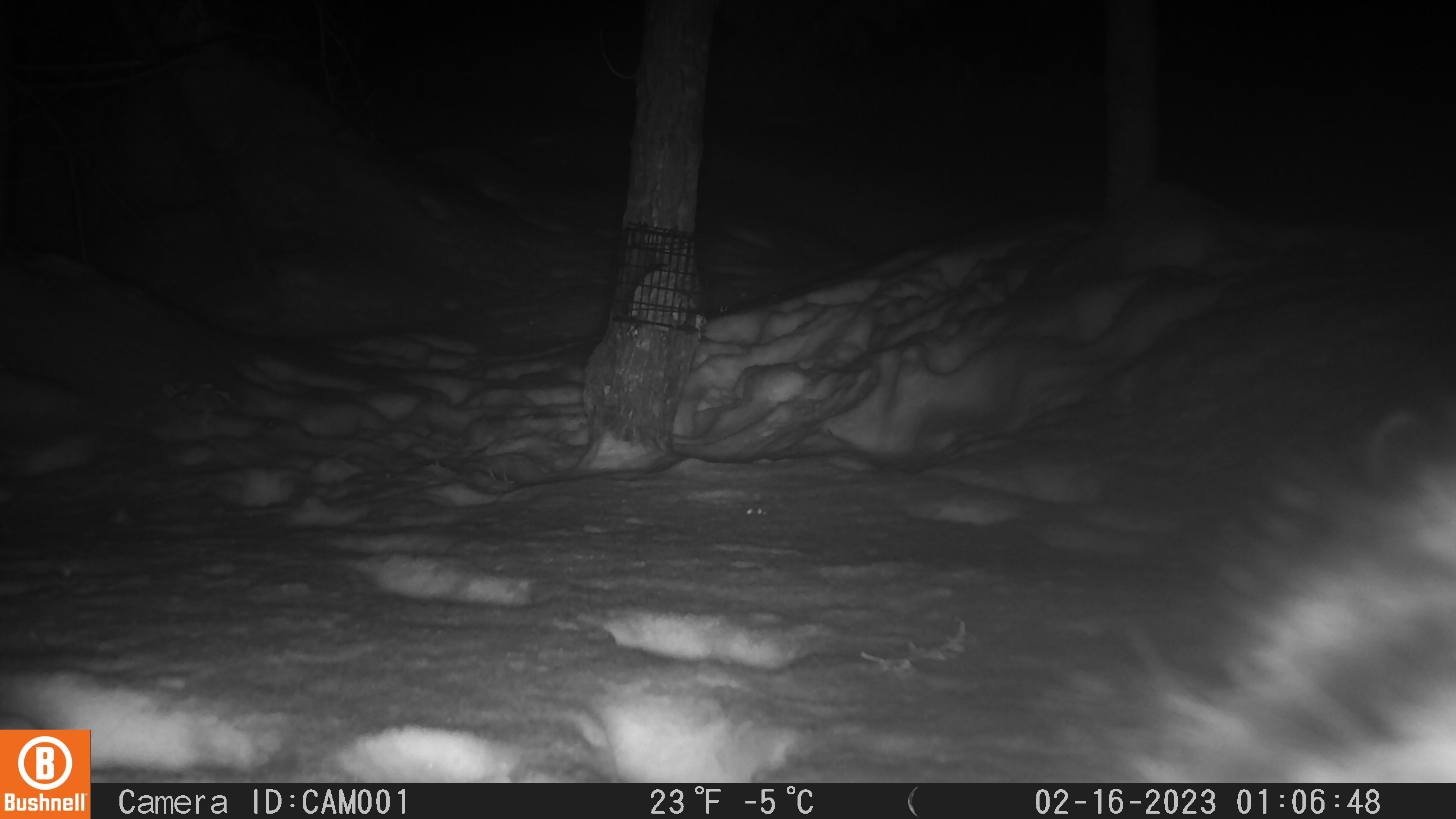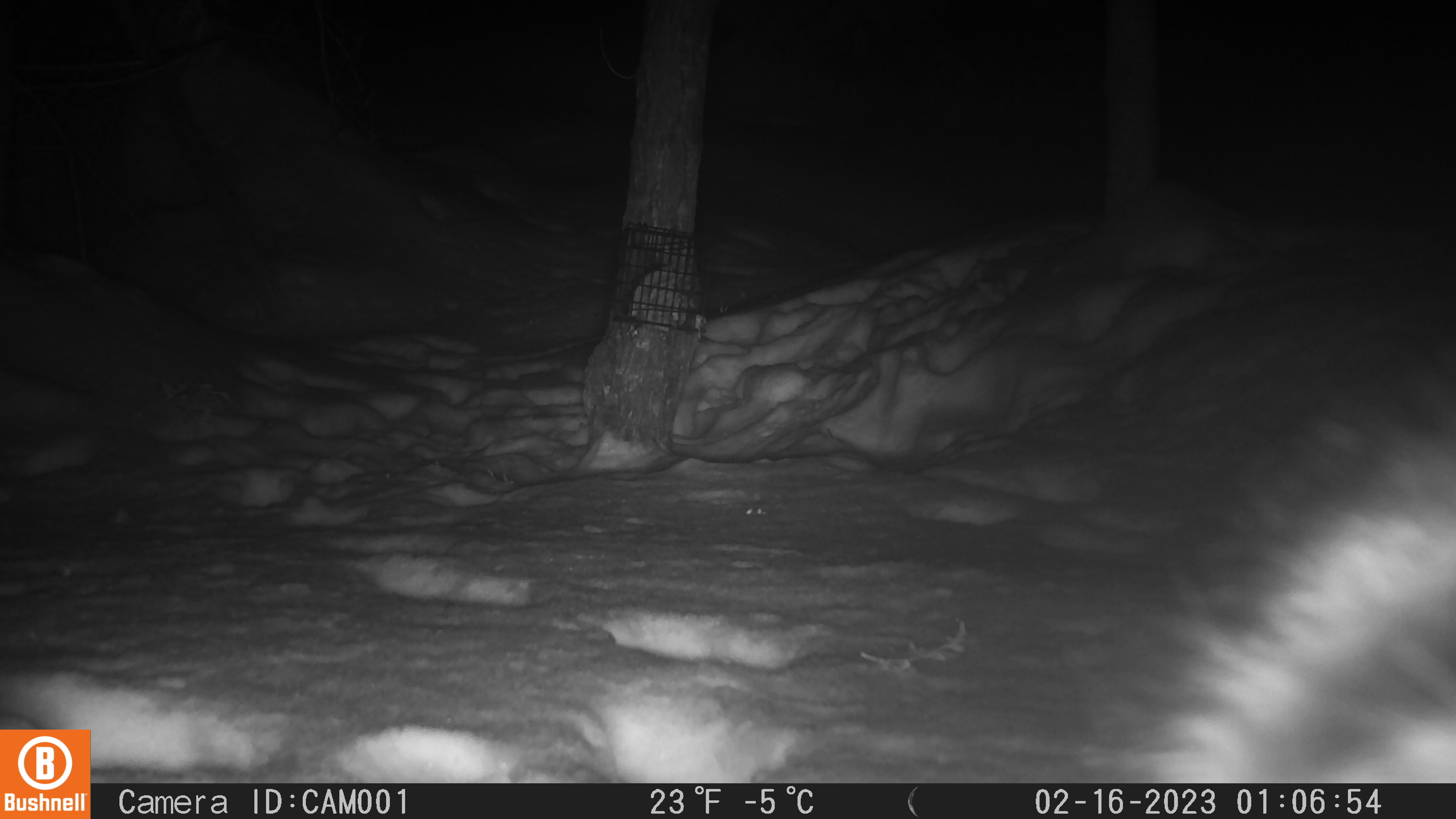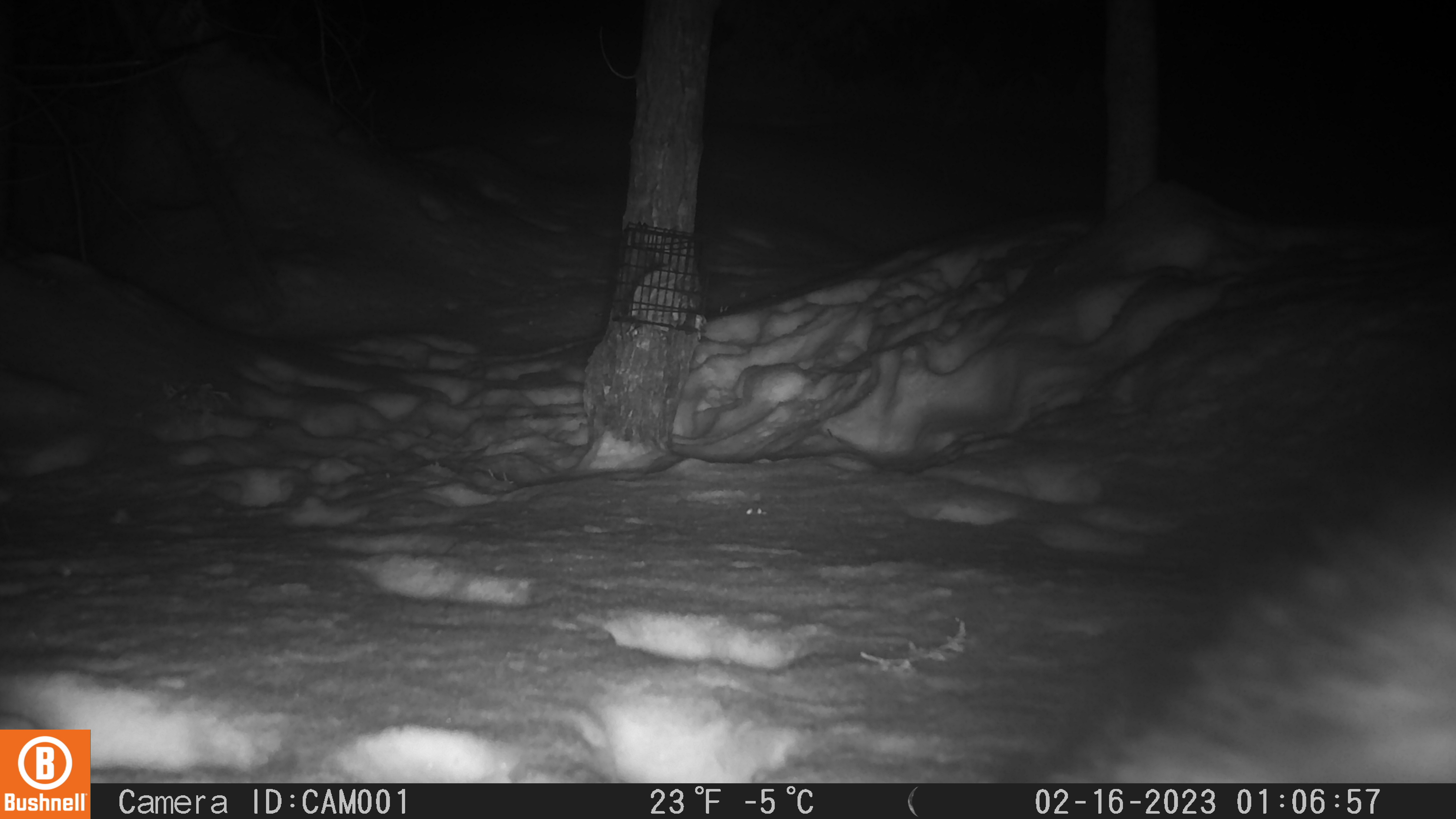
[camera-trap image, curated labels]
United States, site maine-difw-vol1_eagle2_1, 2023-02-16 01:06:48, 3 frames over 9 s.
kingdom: Animalia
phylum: Chordata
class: Mammalia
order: Carnivora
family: Mustelidae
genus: Pekania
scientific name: Pekania pennanti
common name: fisher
Fisher (Pekania pennanti).